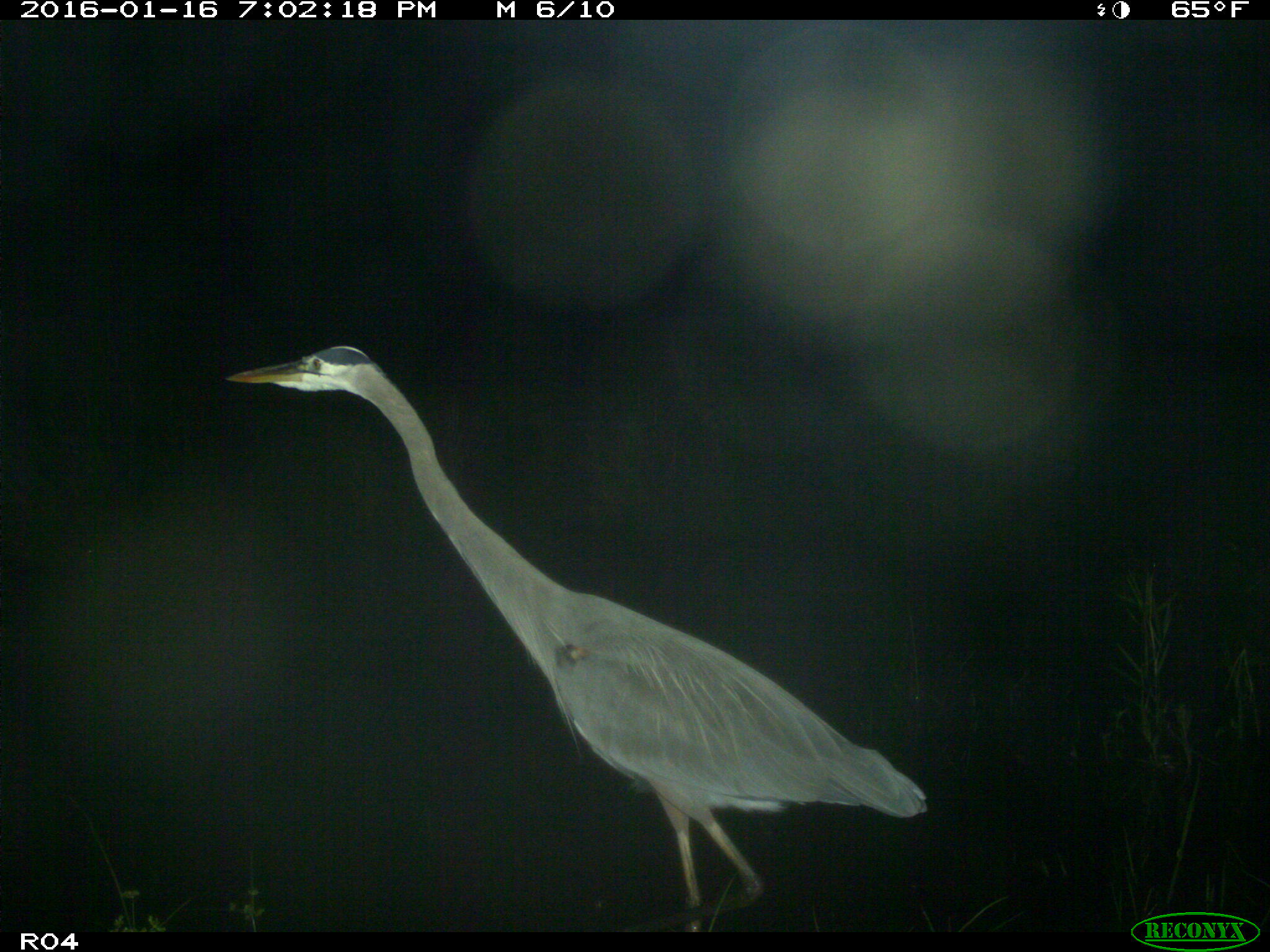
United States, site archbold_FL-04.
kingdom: Animalia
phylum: Chordata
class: Aves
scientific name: Aves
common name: birds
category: unidentified bird